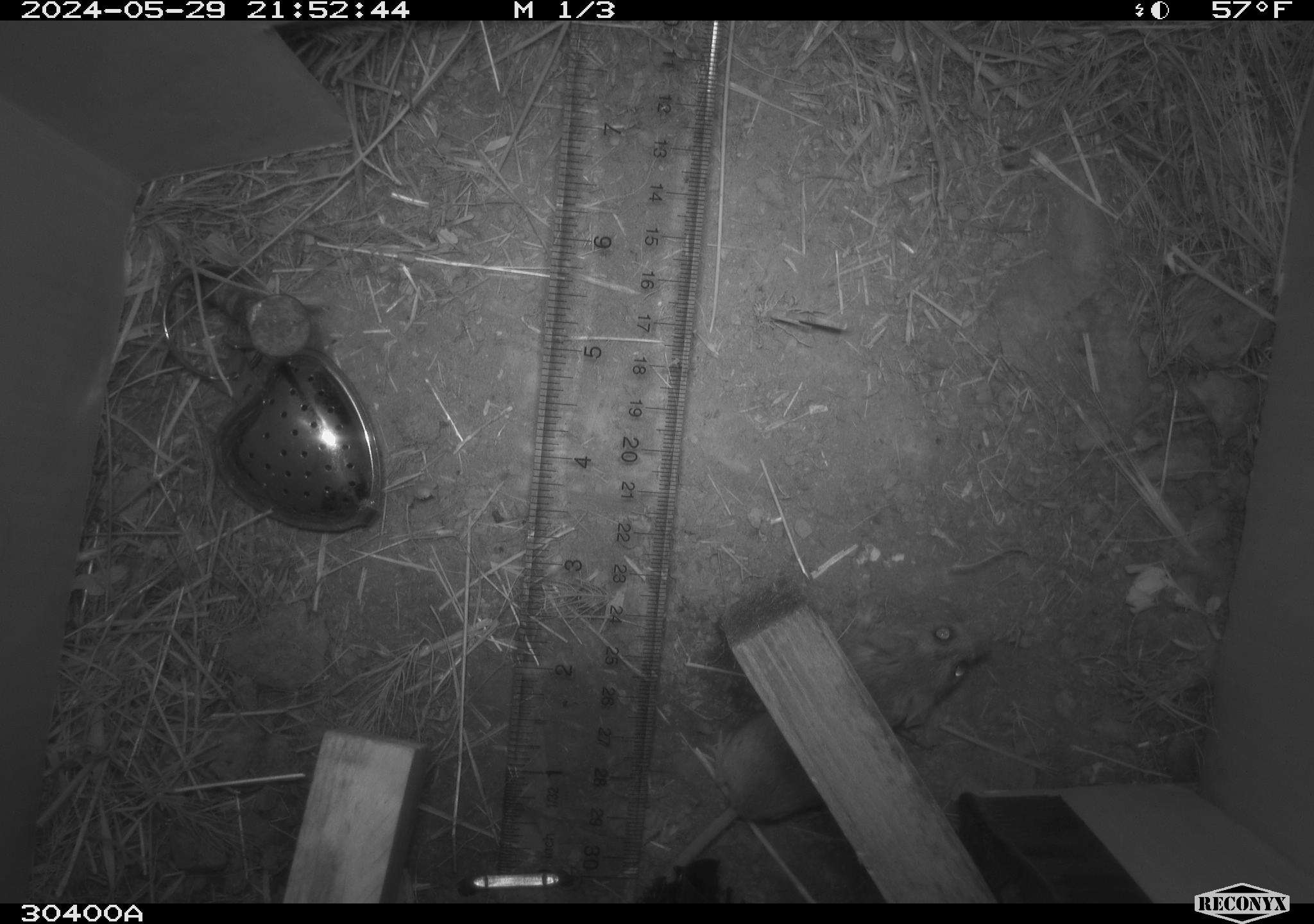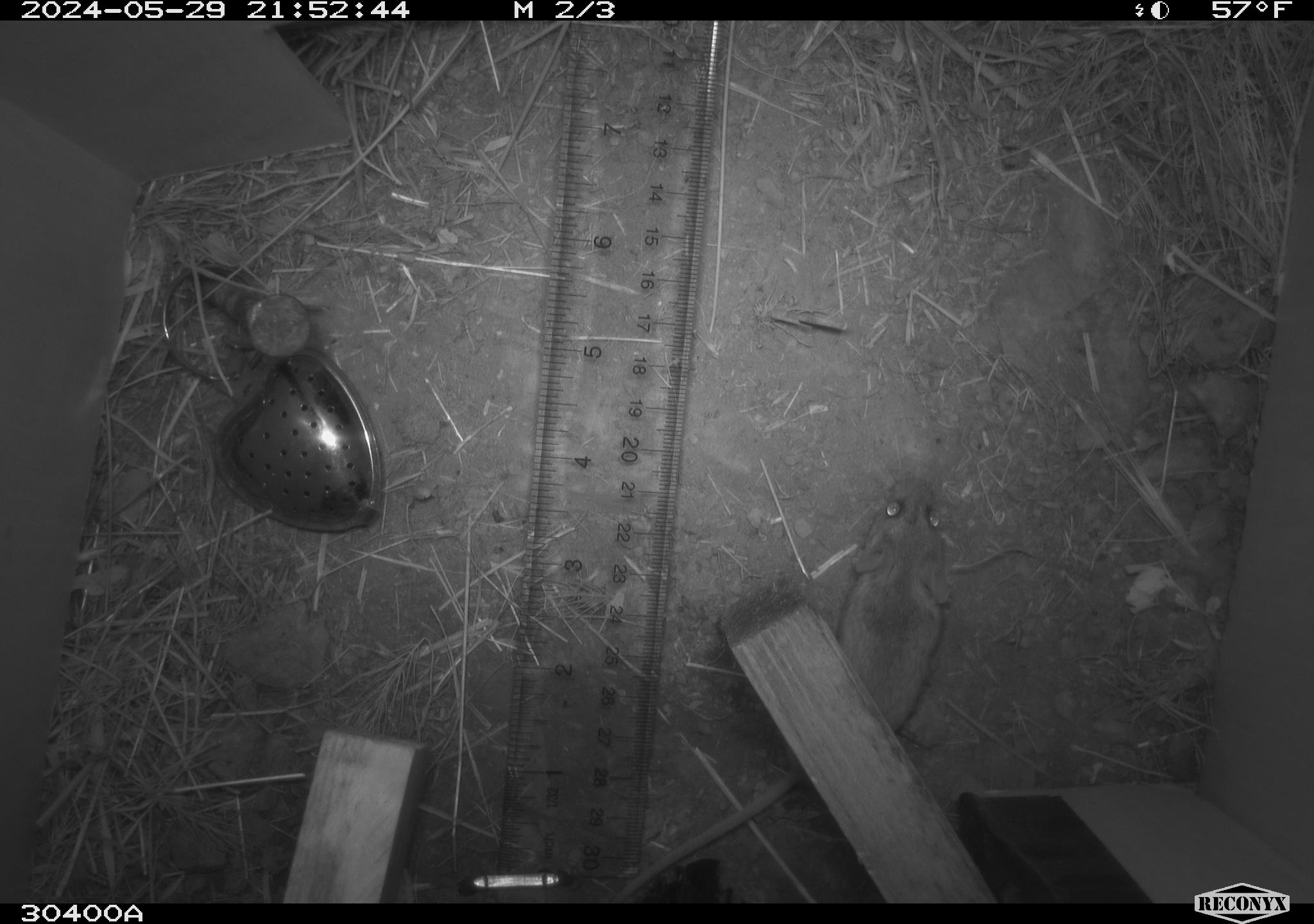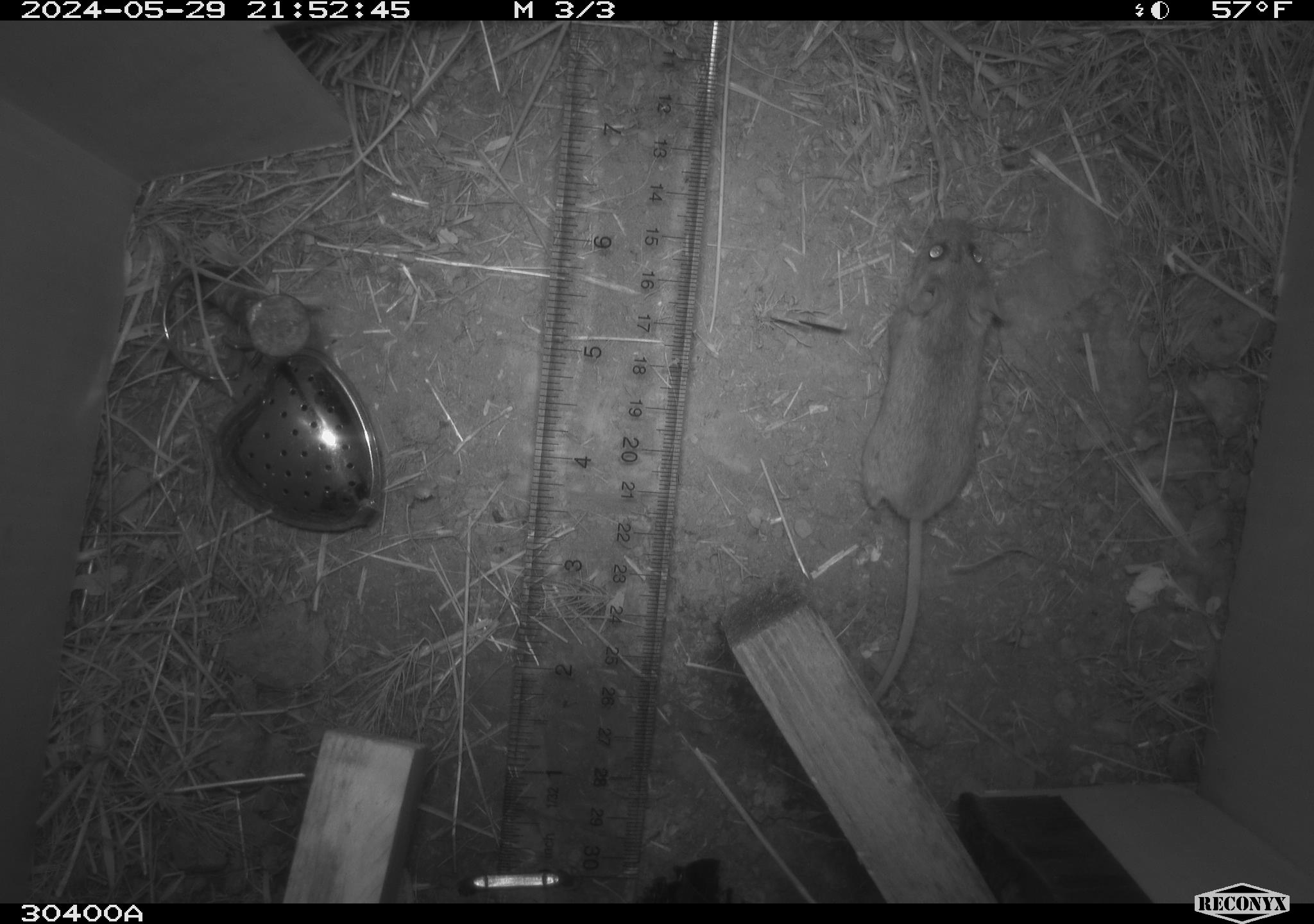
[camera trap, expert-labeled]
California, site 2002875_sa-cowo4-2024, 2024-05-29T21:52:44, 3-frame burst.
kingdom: Animalia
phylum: Chordata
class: Mammalia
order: Rodentia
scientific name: Rodentia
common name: mouse species